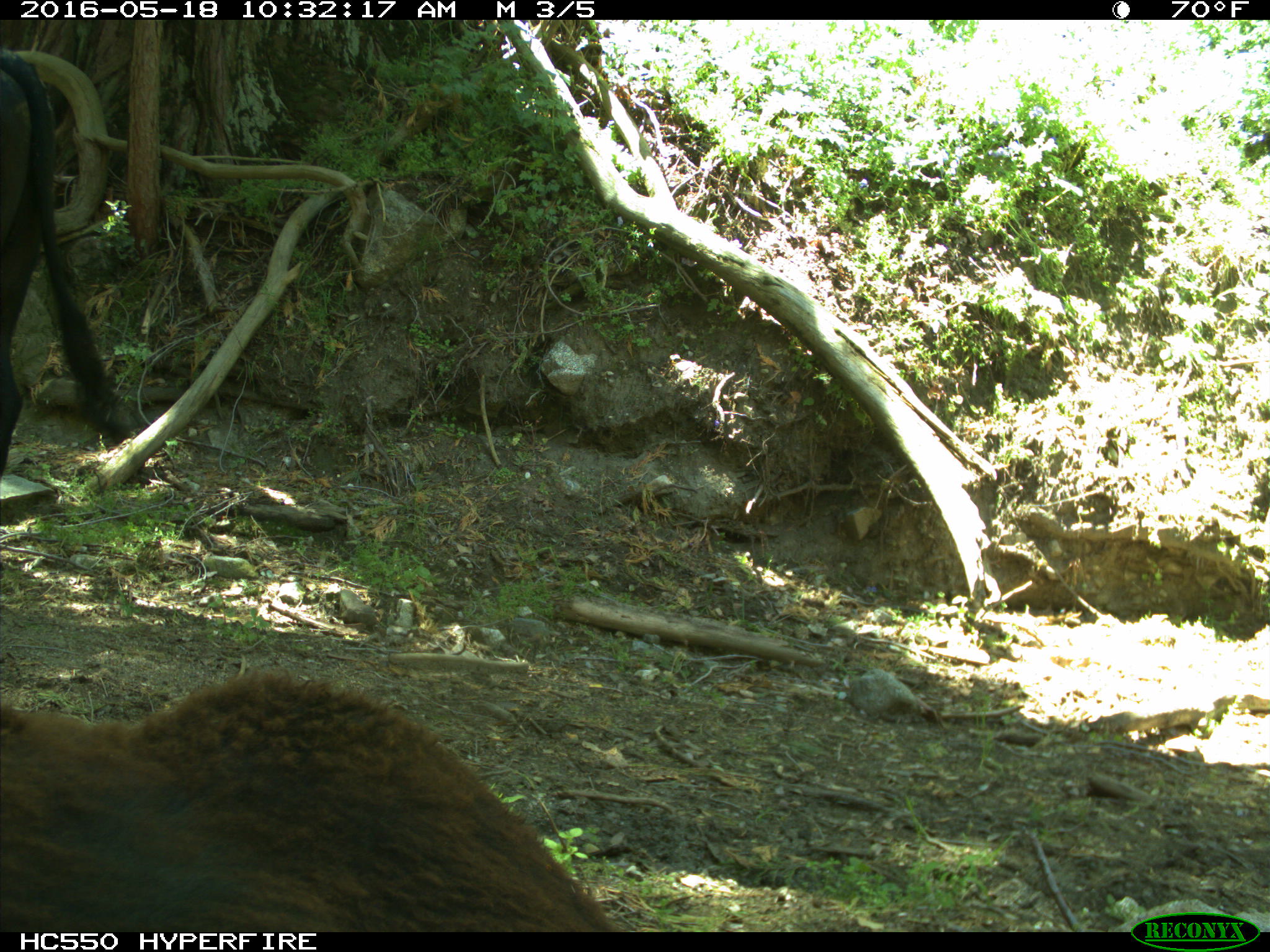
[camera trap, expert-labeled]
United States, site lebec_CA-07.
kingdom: Animalia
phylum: Chordata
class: Mammalia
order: Artiodactyla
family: Bovidae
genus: Bos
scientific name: Bos taurus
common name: domestic cow